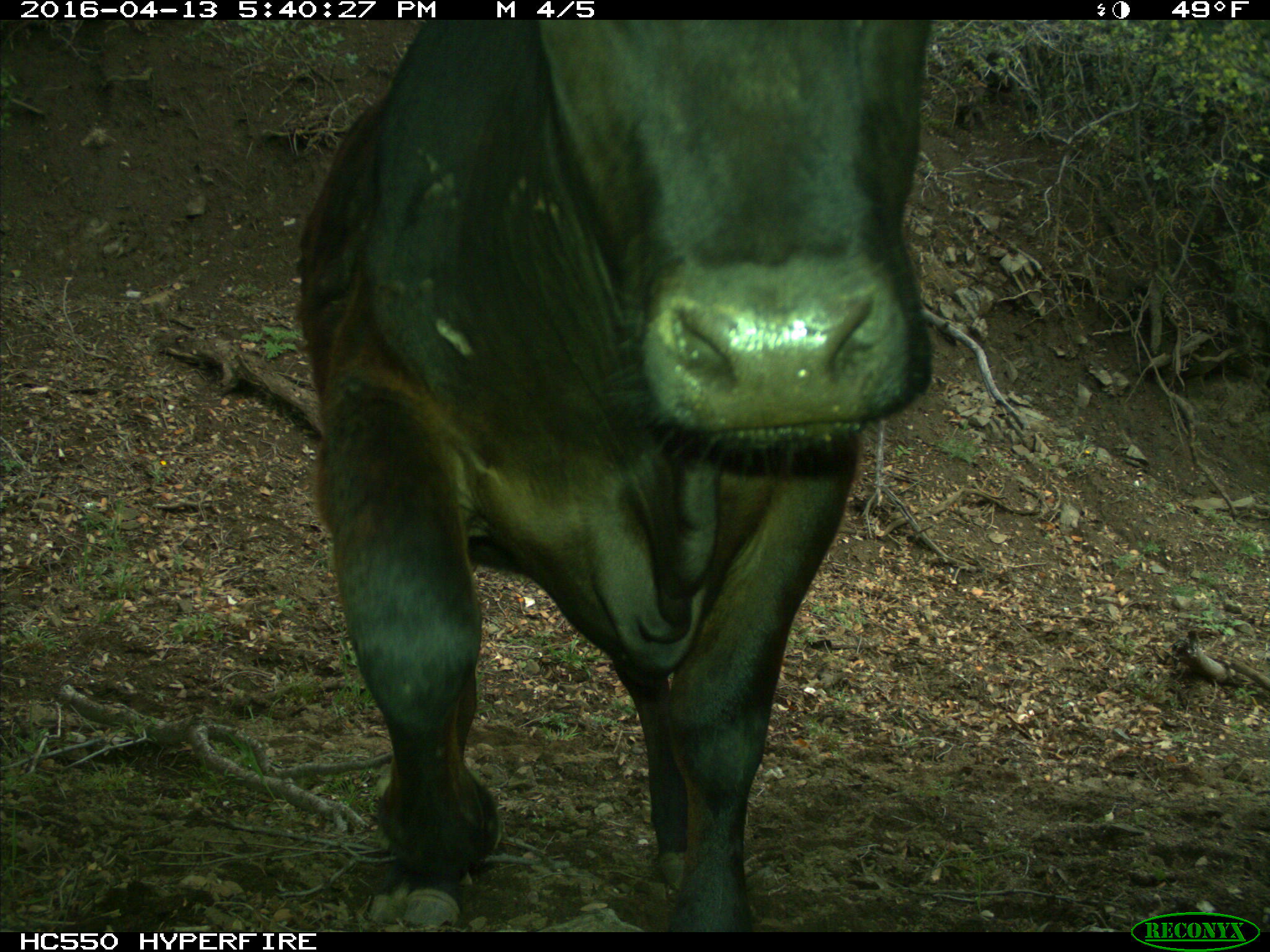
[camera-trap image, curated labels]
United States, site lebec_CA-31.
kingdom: Animalia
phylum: Chordata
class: Mammalia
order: Artiodactyla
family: Bovidae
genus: Bos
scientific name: Bos taurus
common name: domestic cow